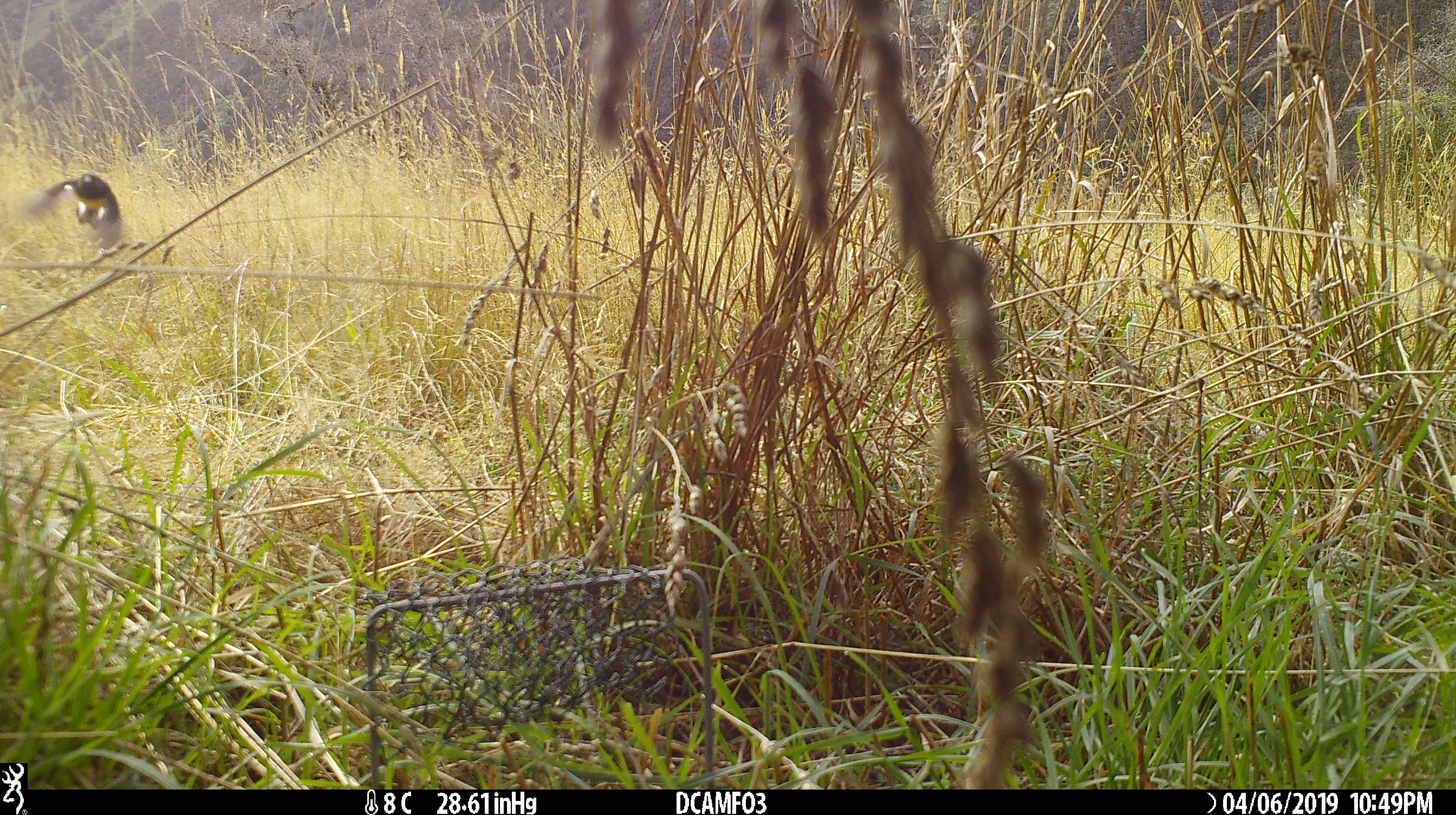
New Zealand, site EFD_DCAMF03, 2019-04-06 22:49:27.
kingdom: Animalia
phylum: Chordata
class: Aves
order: Passeriformes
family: Petroicidae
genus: Petroica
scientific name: Petroica macrocephala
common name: tomtit